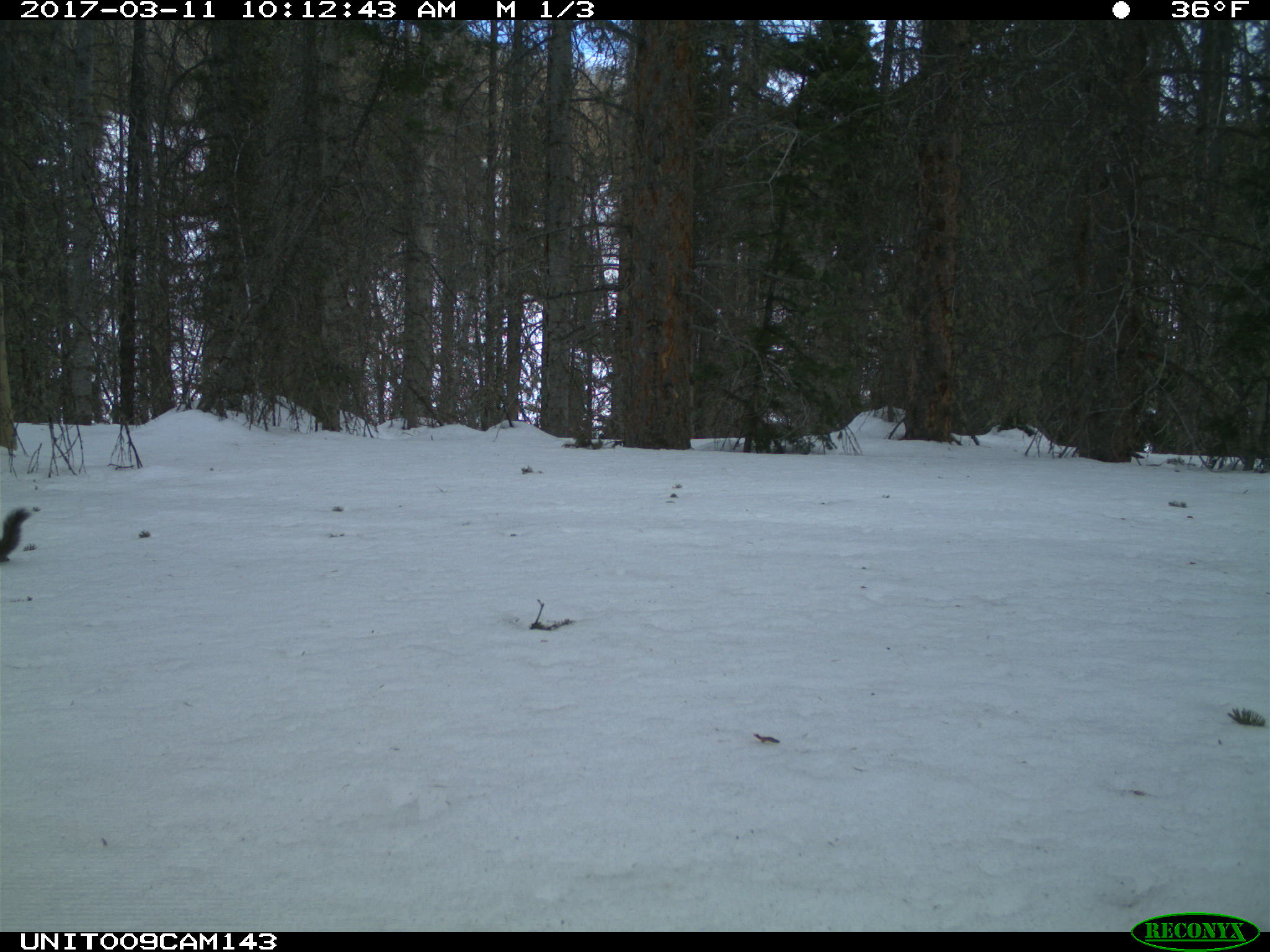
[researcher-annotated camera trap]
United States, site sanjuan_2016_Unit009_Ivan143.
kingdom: Animalia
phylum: Chordata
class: Mammalia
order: Rodentia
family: Sciuridae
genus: Tamiasciurus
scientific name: Tamiasciurus hudsonicus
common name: american red squirrel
Tamiasciurus hudsonicus (american red squirrel).